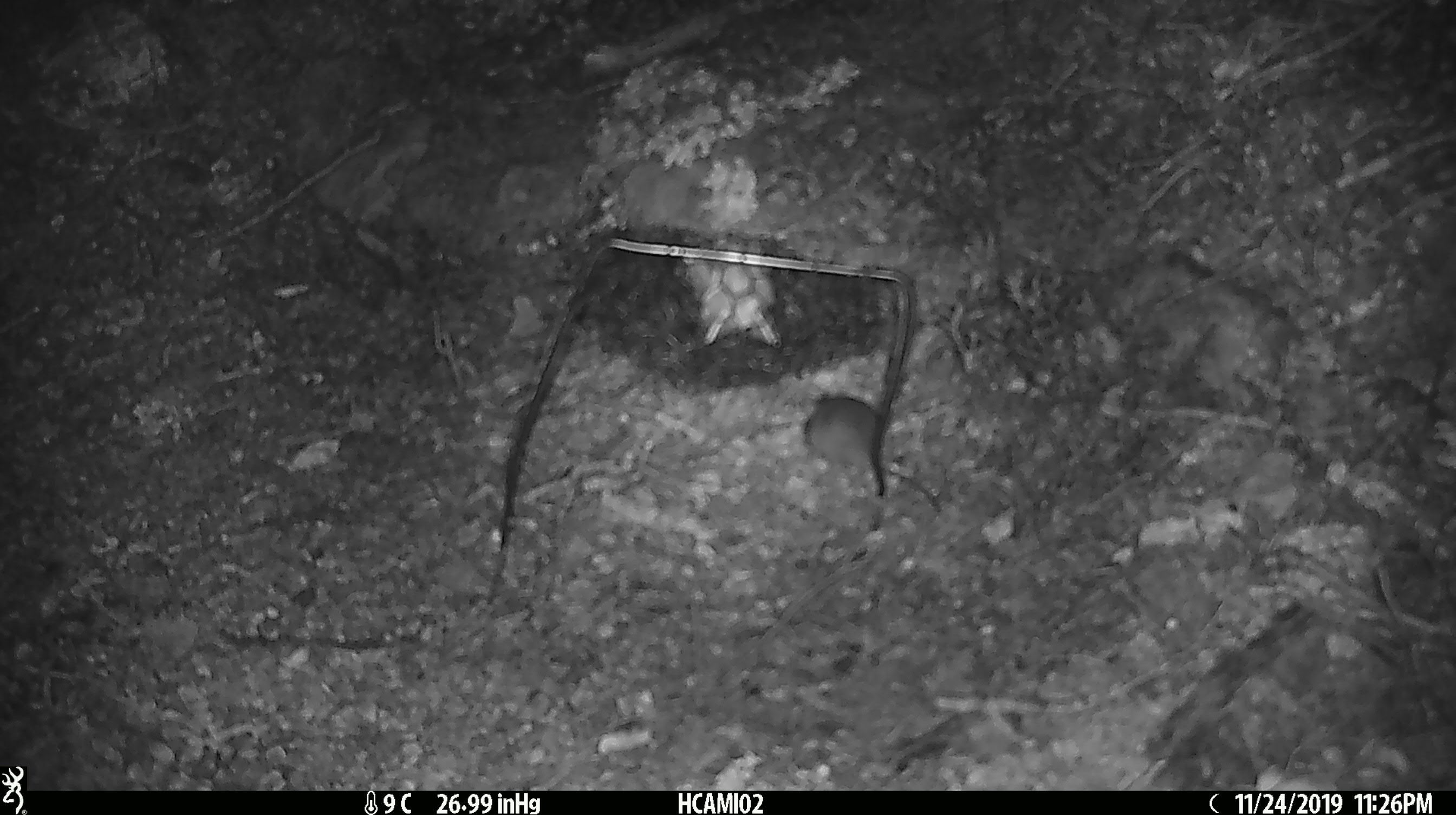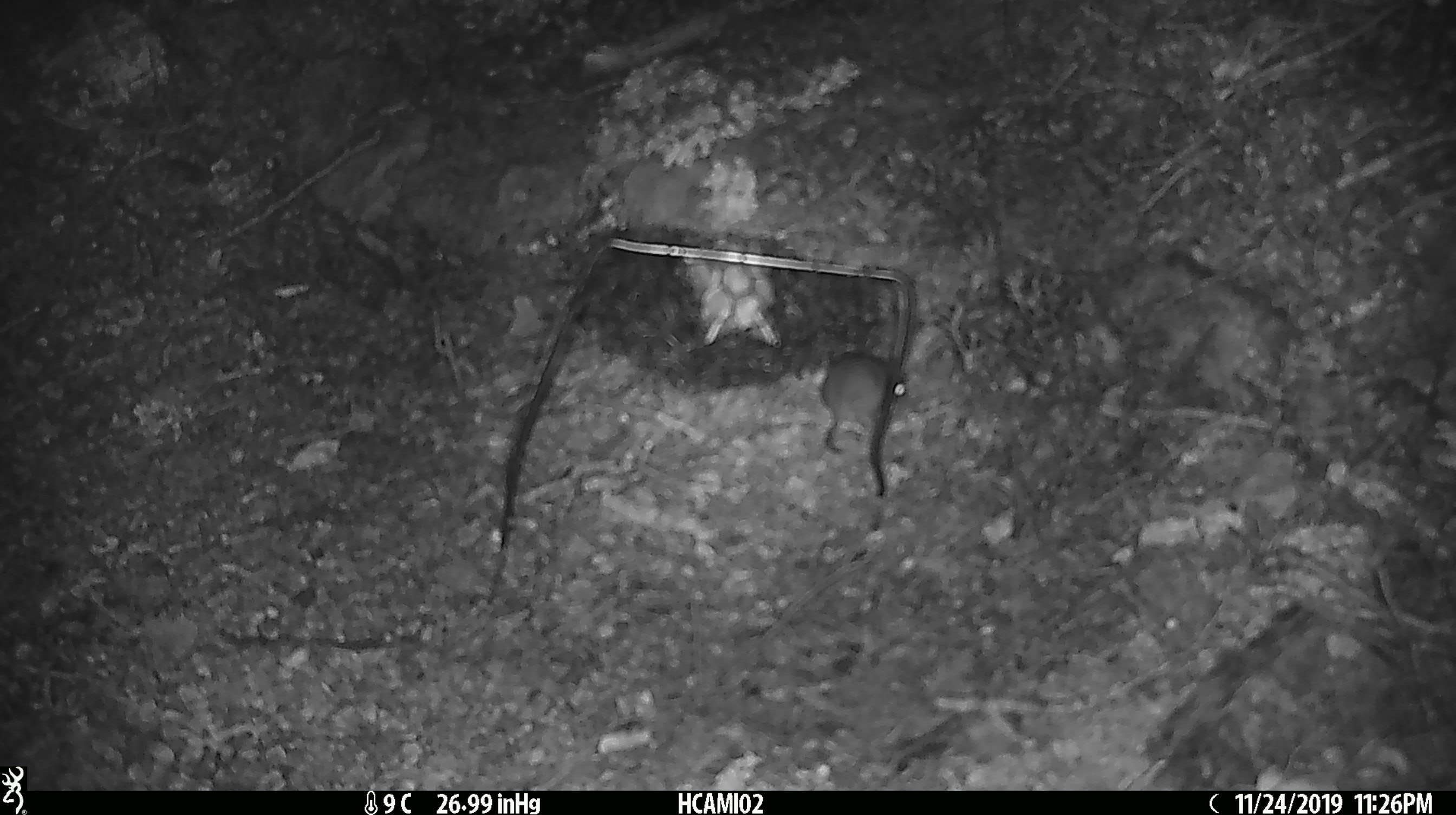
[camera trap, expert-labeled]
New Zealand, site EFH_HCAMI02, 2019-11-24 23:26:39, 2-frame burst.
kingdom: Animalia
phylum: Chordata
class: Mammalia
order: Rodentia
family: Muridae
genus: Mus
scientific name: Mus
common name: mouse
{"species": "mouse (Mus)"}